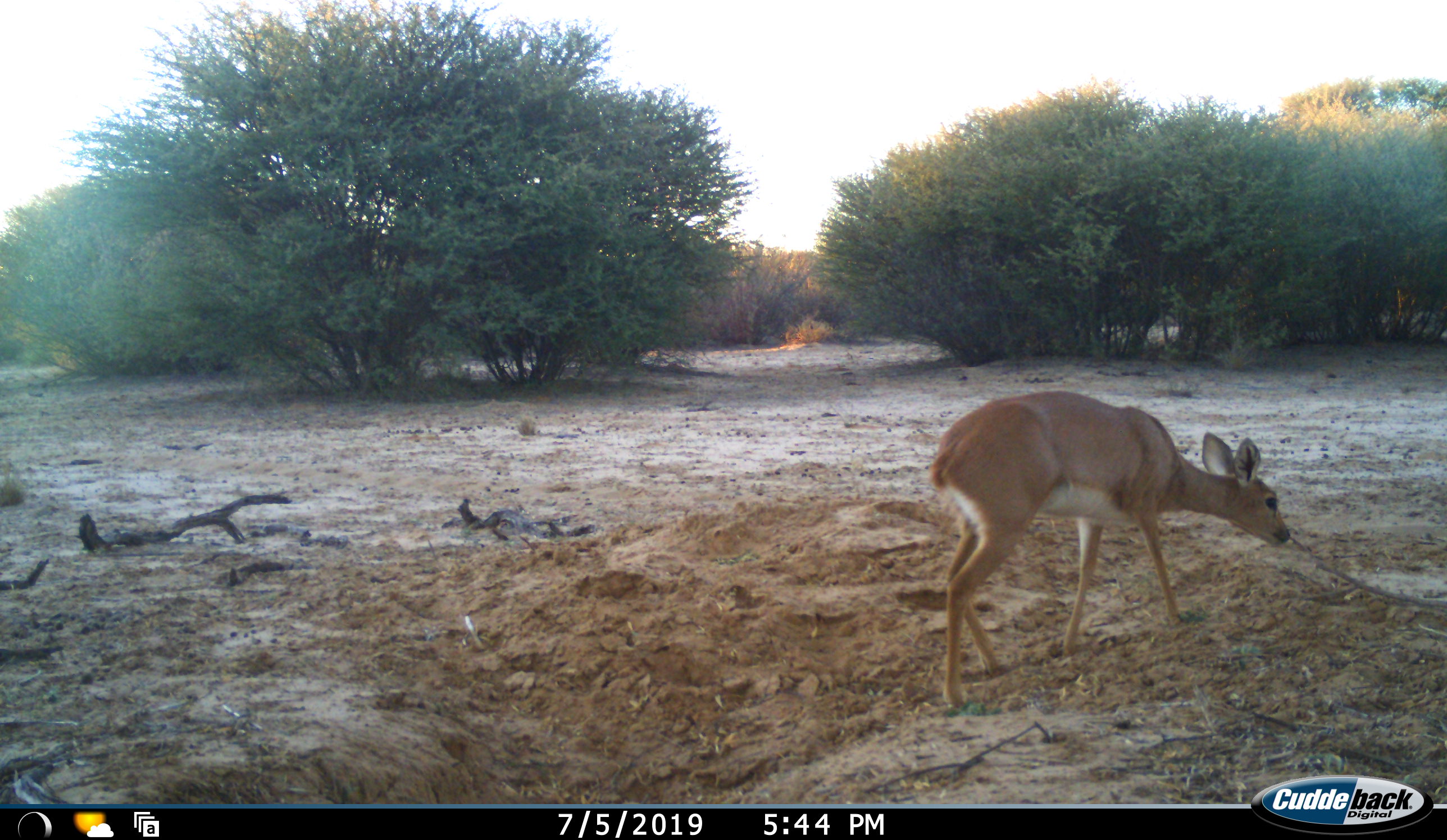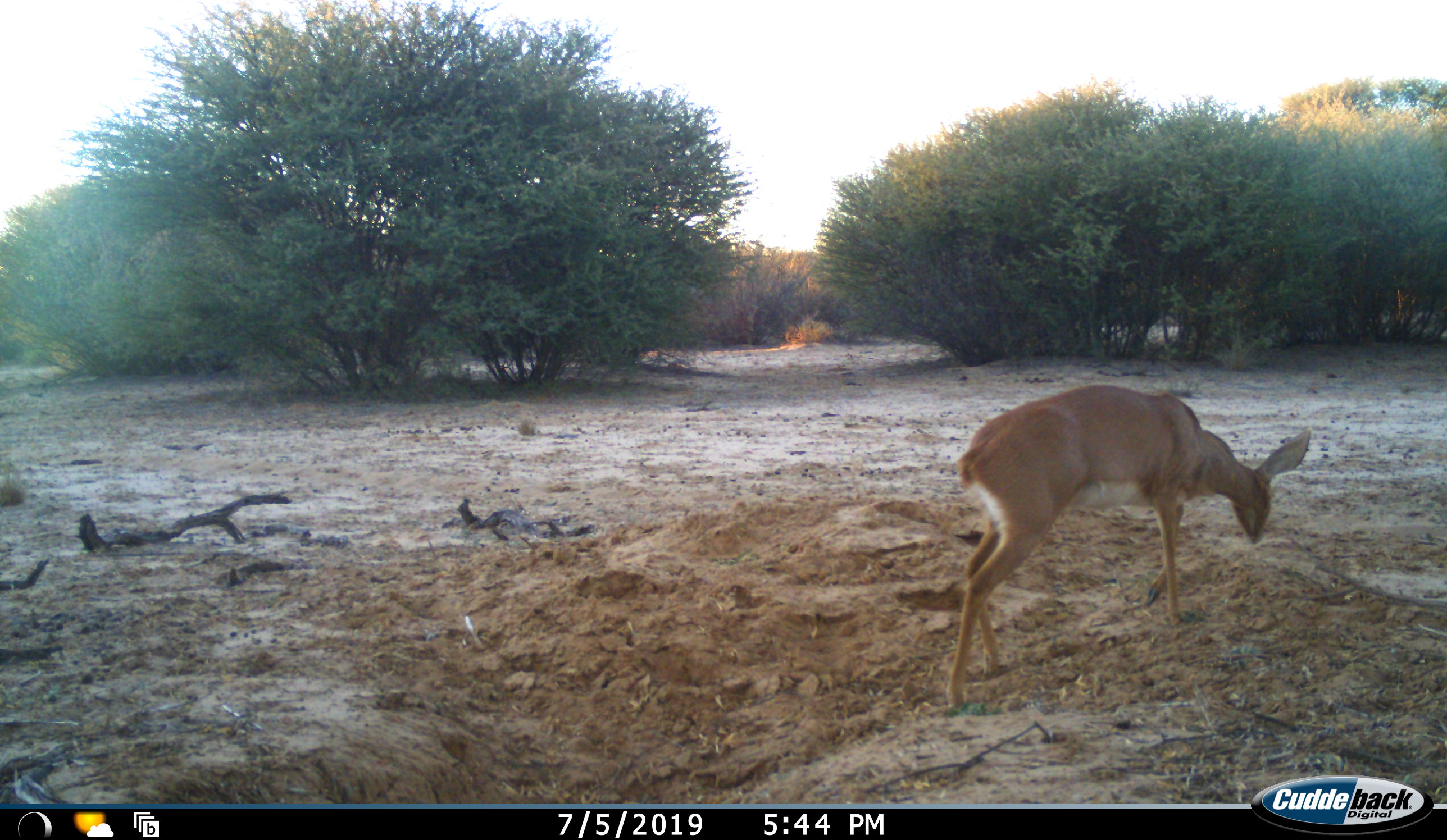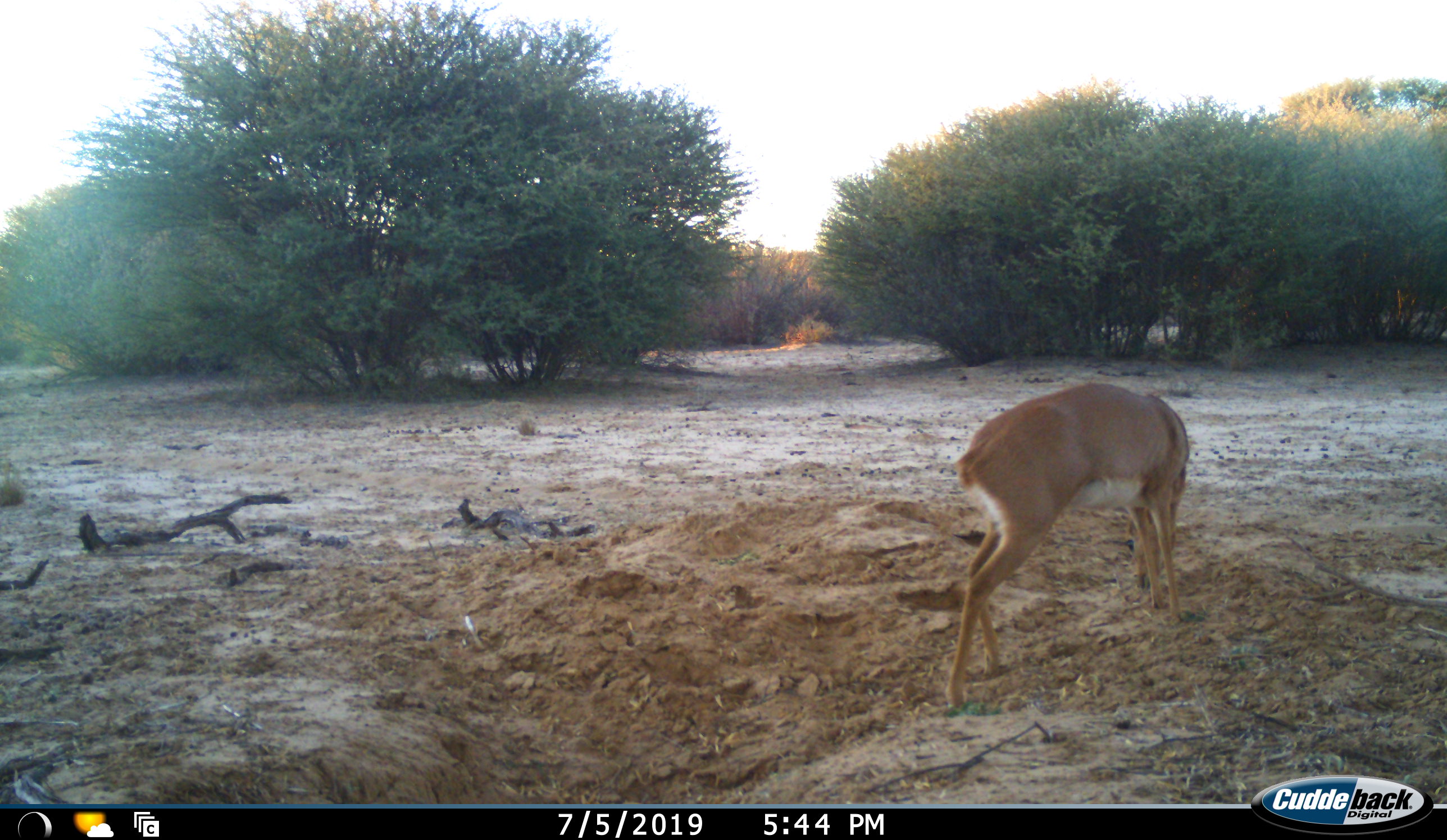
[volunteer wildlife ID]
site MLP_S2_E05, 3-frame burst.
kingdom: Animalia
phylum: Chordata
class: Mammalia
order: Artiodactyla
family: Bovidae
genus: Raphicerus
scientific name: Raphicerus campestris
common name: steenbok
Steenbok (Raphicerus campestris), count 1. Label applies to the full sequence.